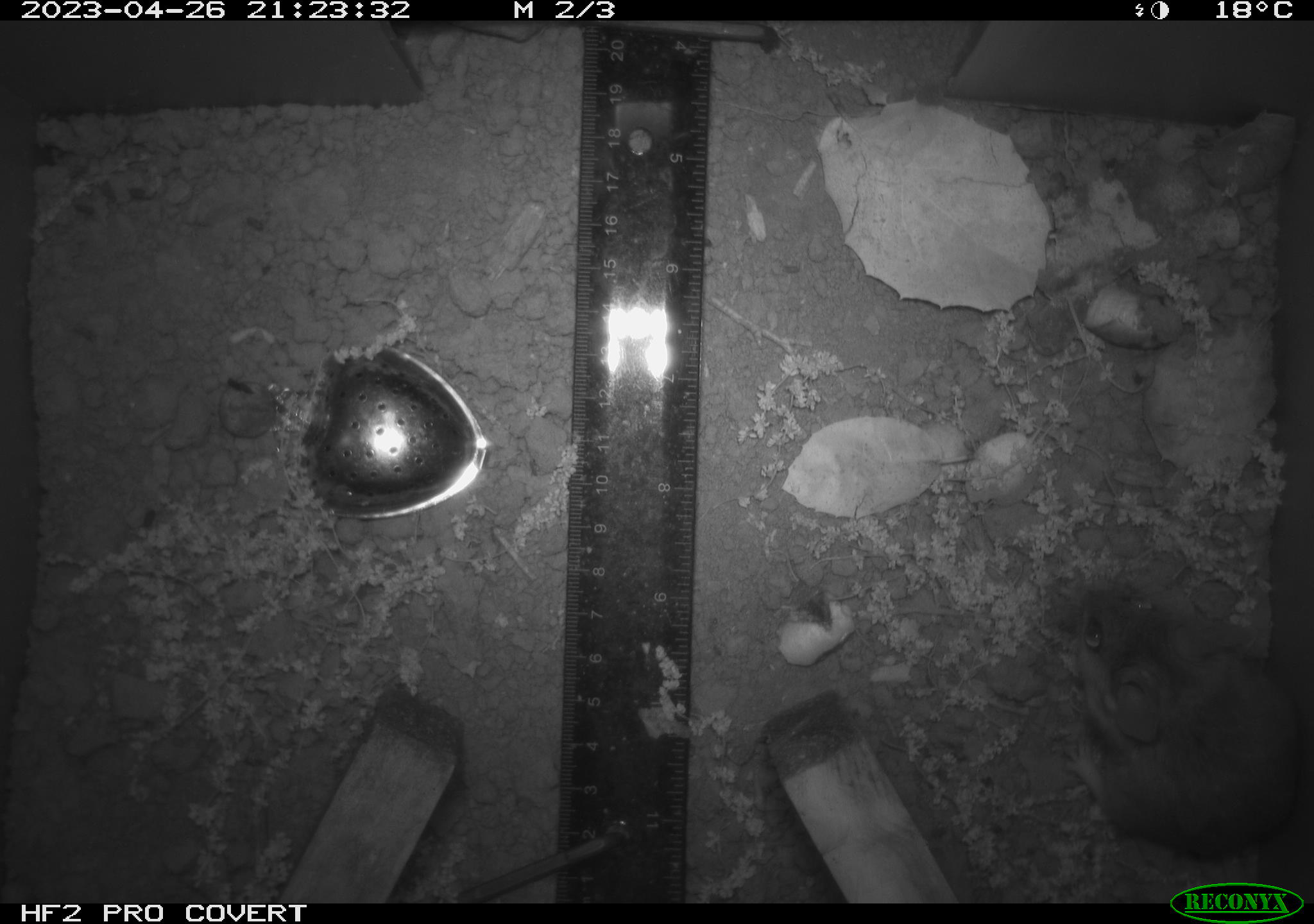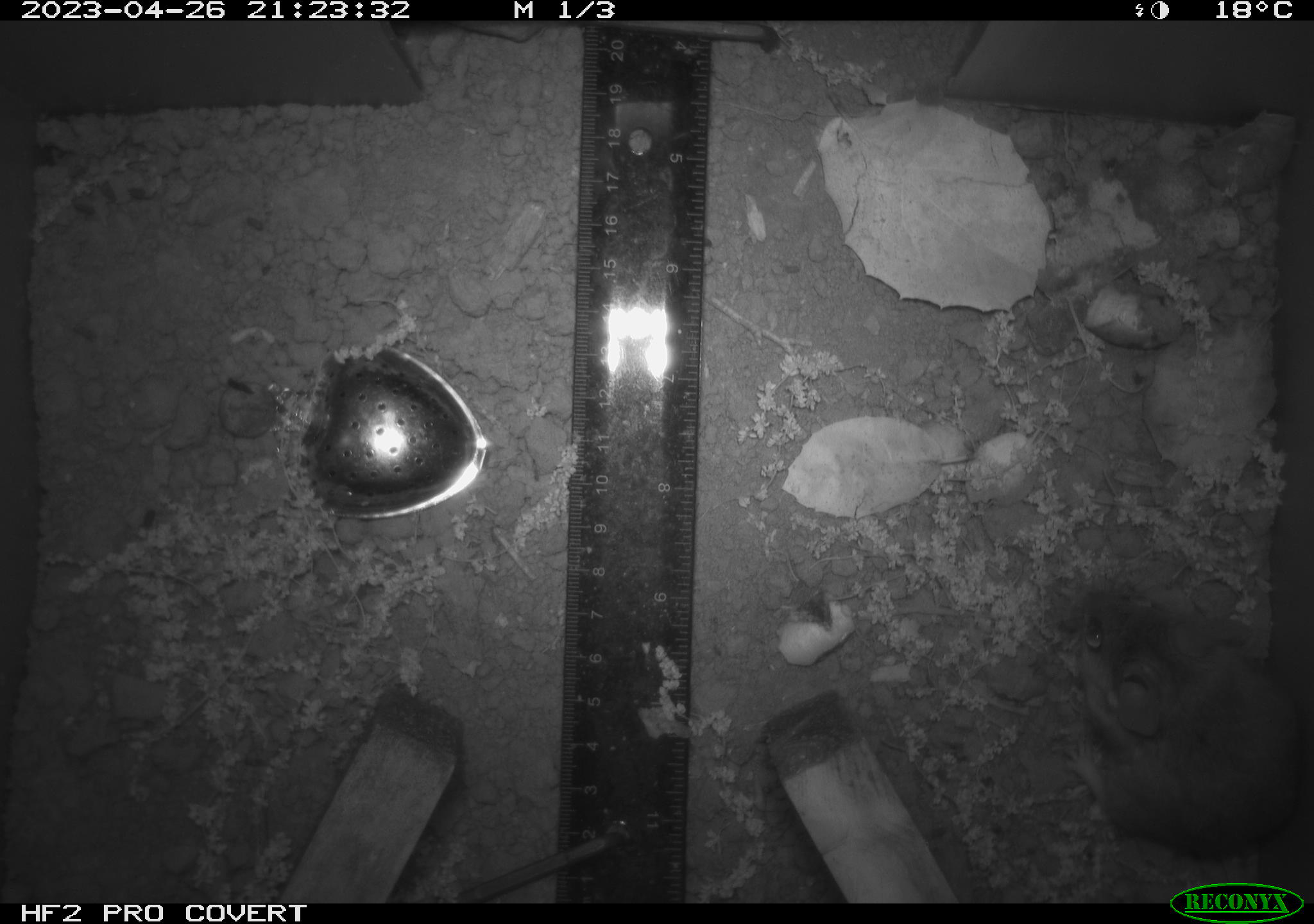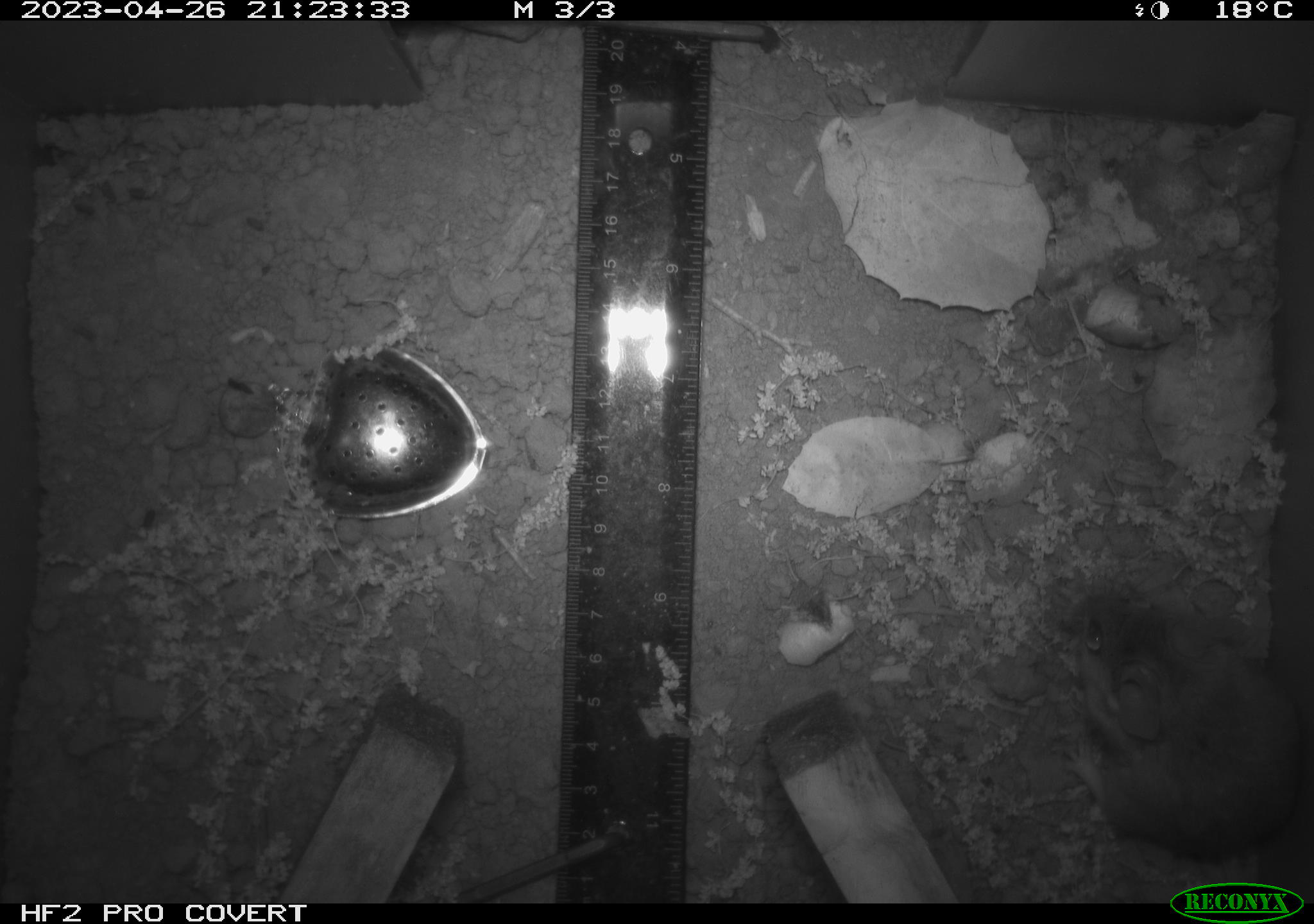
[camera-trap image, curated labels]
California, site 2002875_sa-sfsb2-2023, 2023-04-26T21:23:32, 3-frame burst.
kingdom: Animalia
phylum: Chordata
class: Mammalia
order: Rodentia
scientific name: Rodentia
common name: mouse species